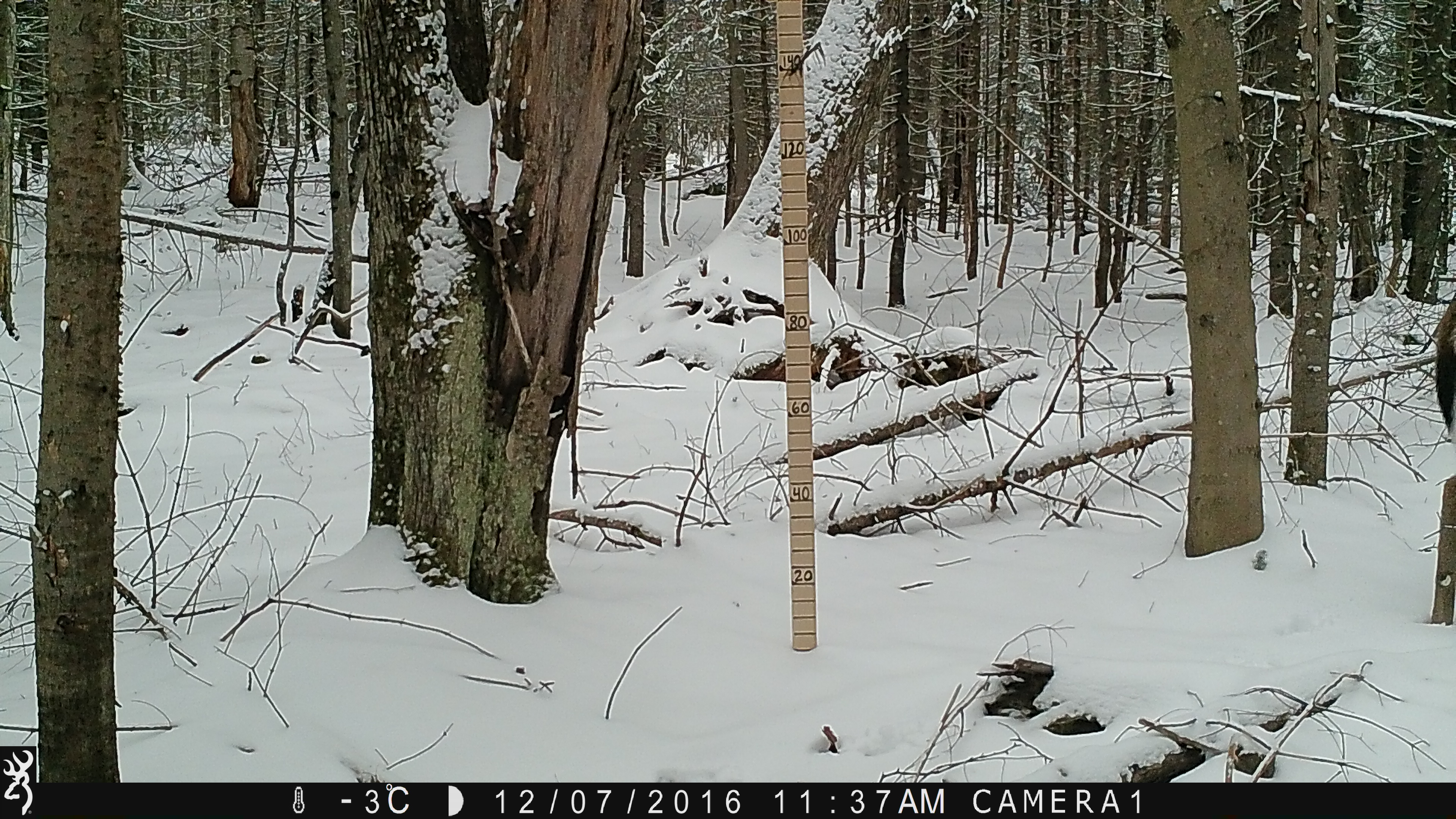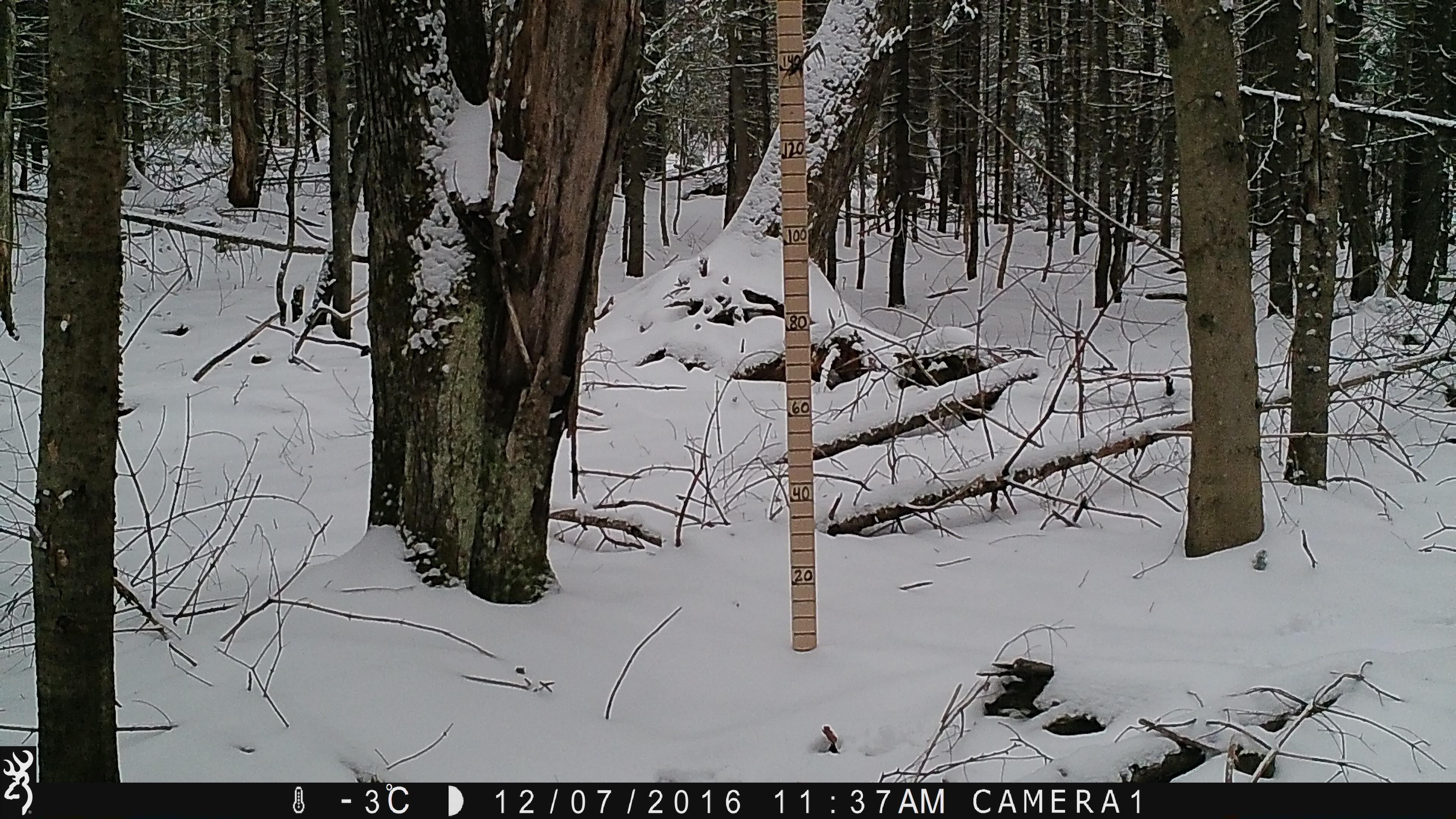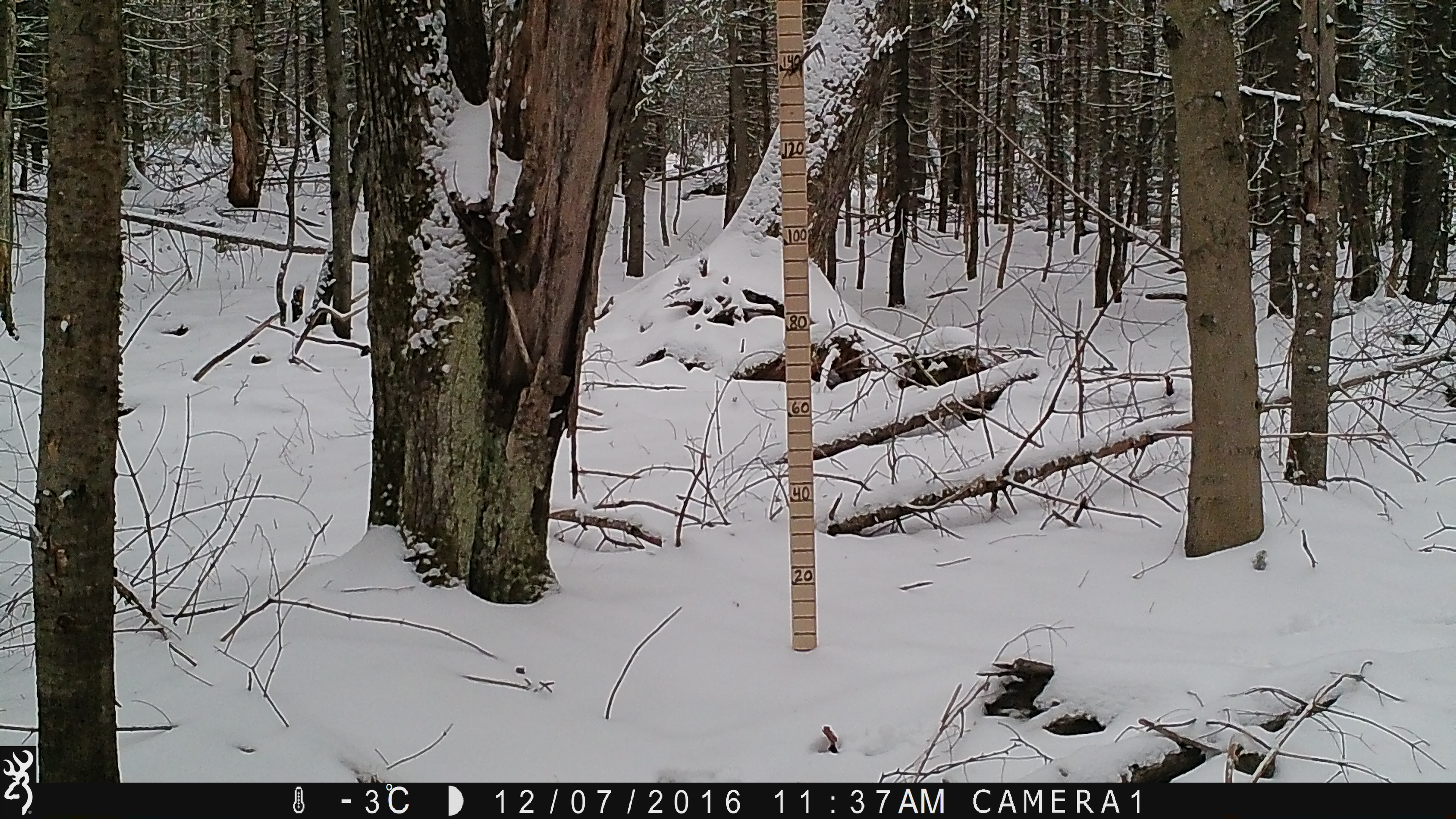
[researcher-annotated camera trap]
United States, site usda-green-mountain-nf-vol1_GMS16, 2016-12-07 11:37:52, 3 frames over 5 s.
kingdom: Animalia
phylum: Chordata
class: Mammalia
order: Artiodactyla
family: Cervidae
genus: Odocoileus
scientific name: Odocoileus virginianus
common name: white-tailed deer